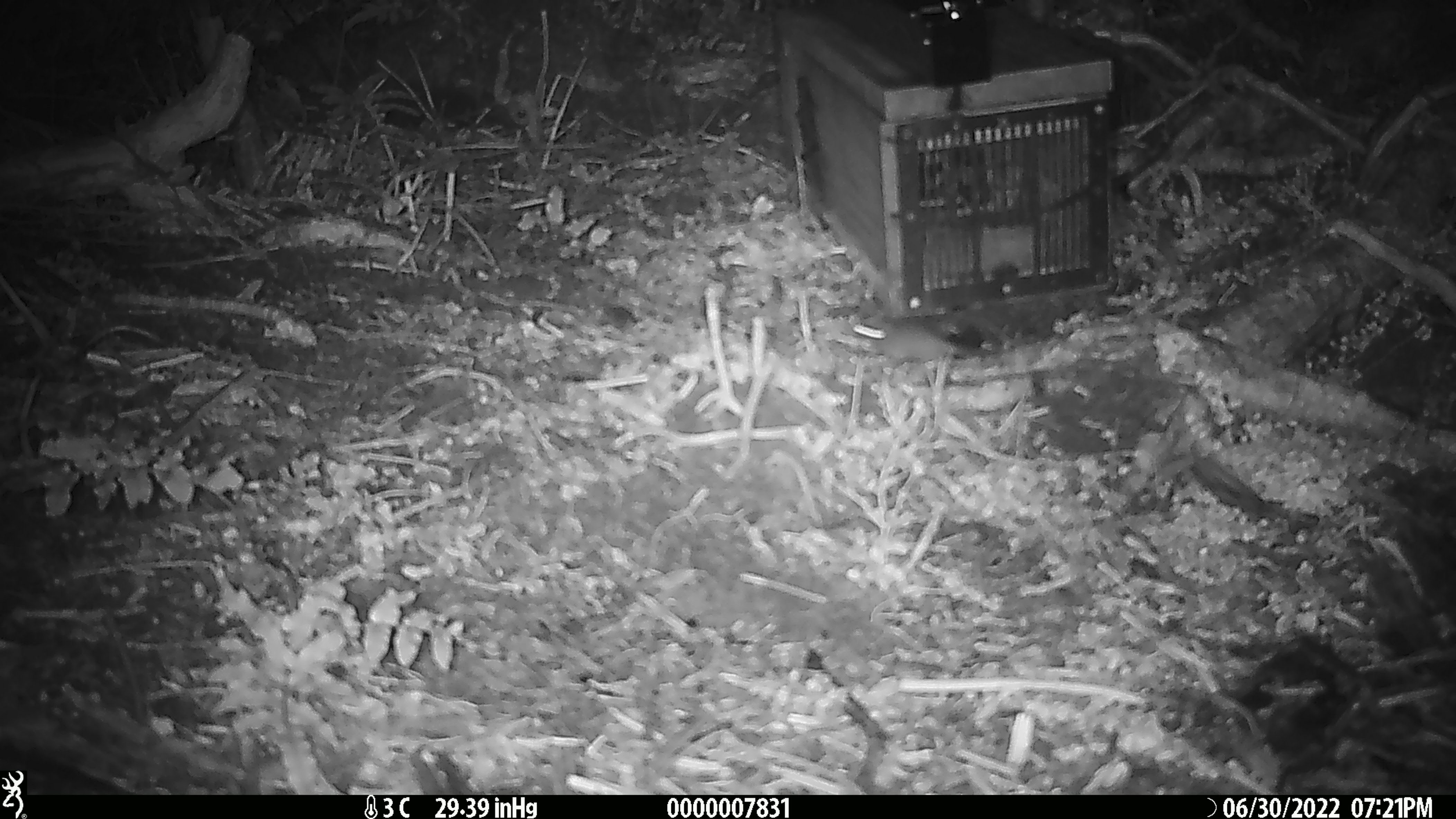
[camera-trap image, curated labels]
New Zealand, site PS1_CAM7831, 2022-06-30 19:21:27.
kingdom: Animalia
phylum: Chordata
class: Mammalia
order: Rodentia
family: Muridae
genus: Mus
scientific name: Mus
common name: mouse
Mouse (Mus).